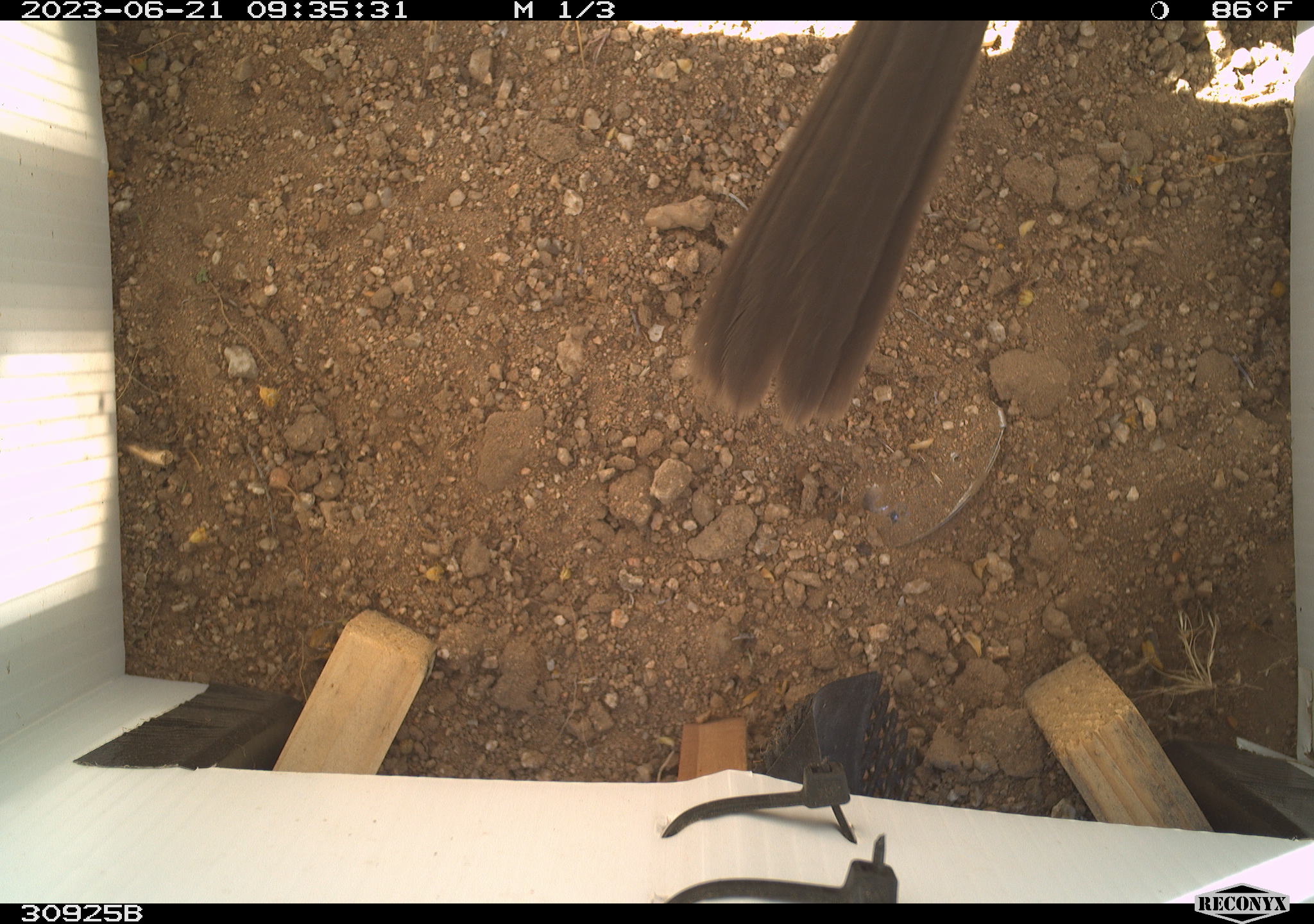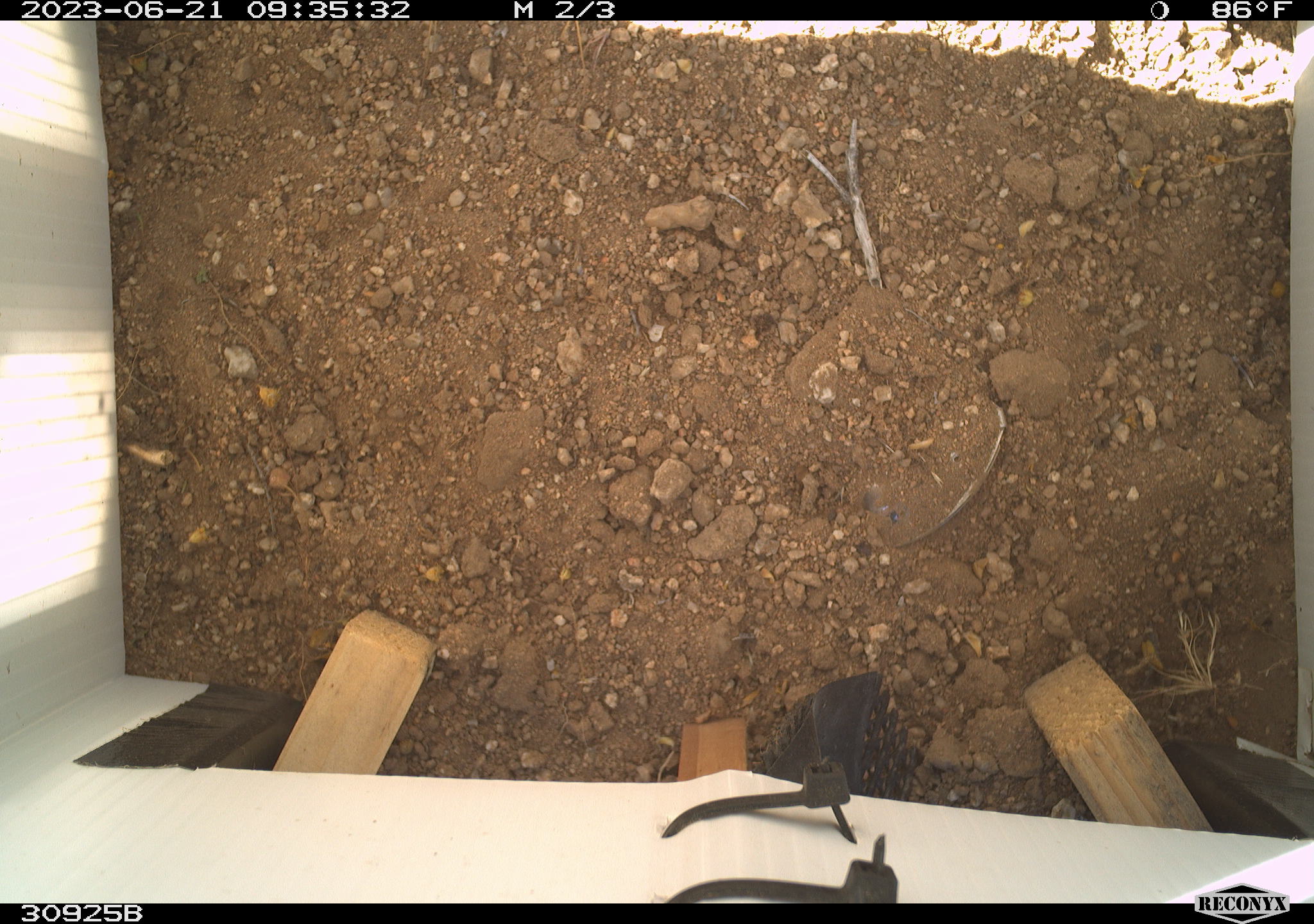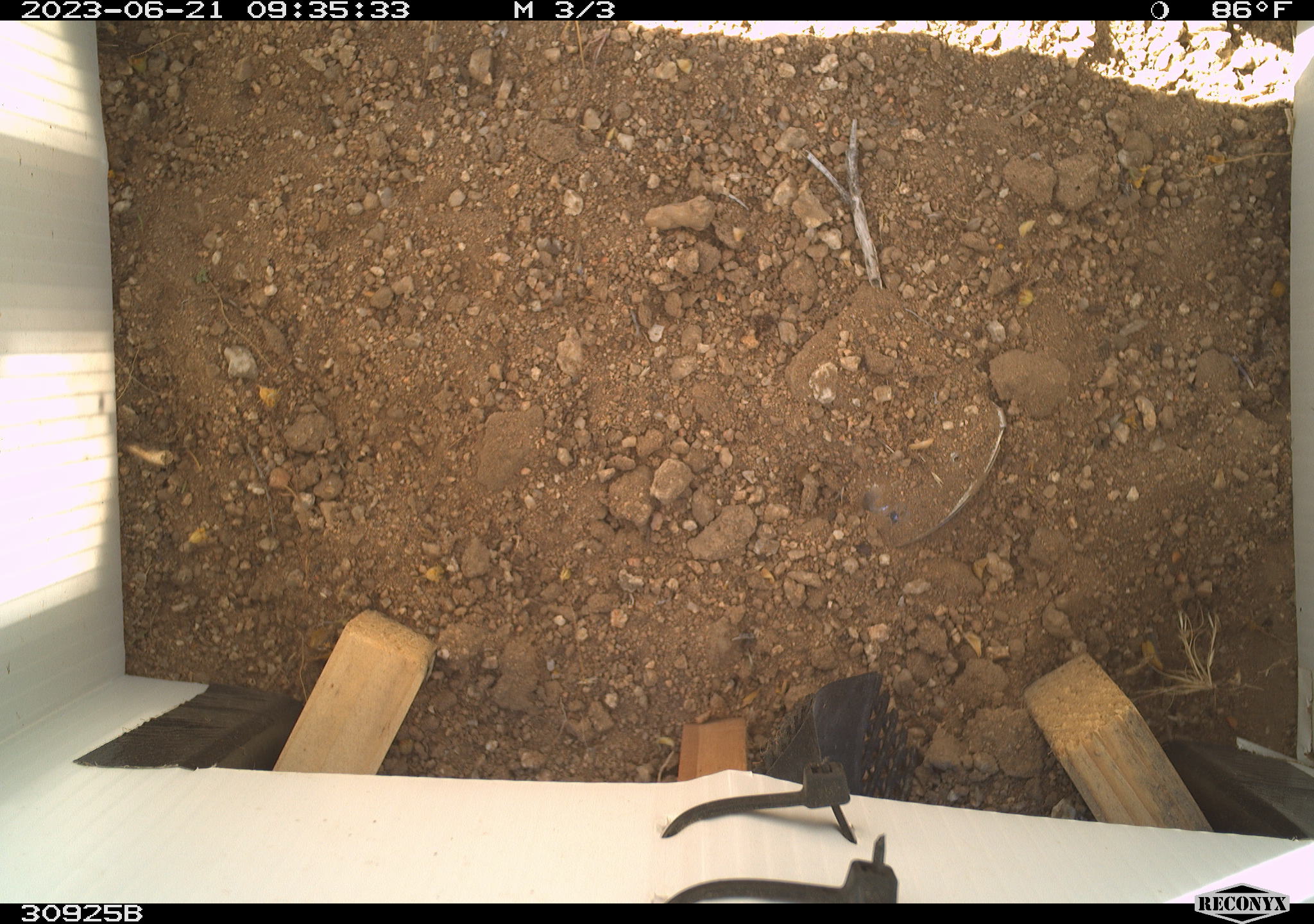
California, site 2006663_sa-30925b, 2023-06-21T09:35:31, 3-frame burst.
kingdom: Animalia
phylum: Chordata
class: Aves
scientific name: Aves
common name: bird